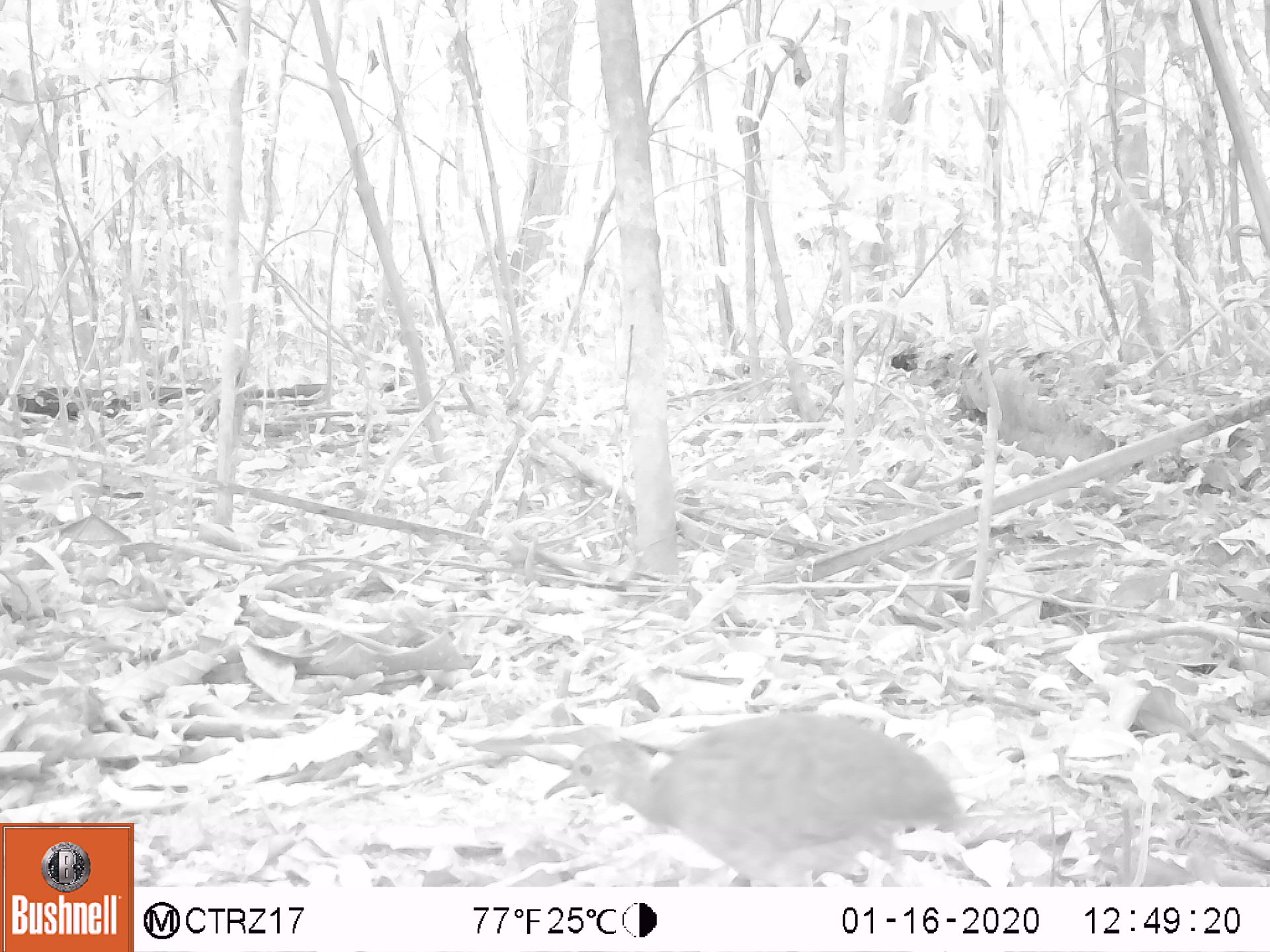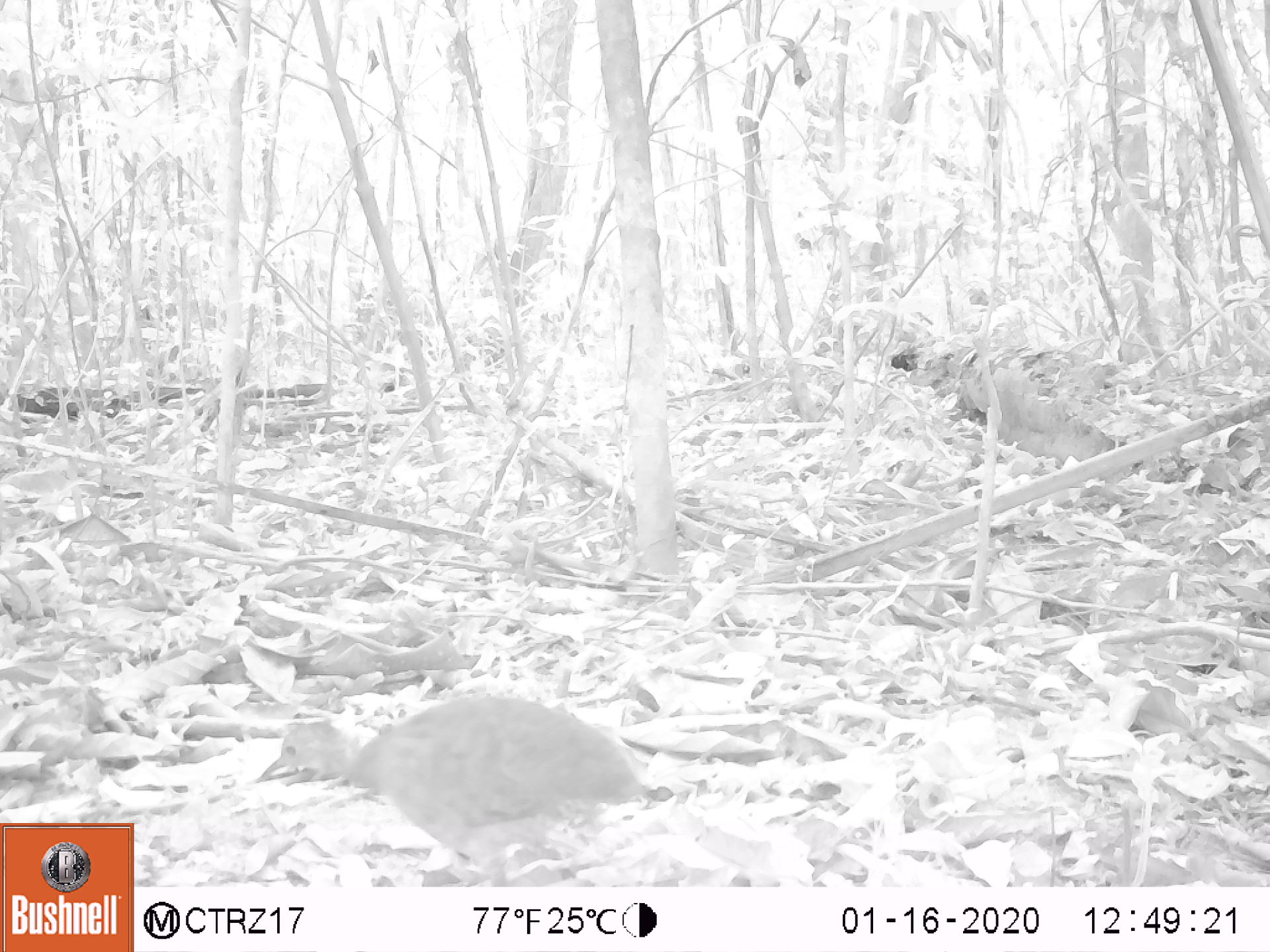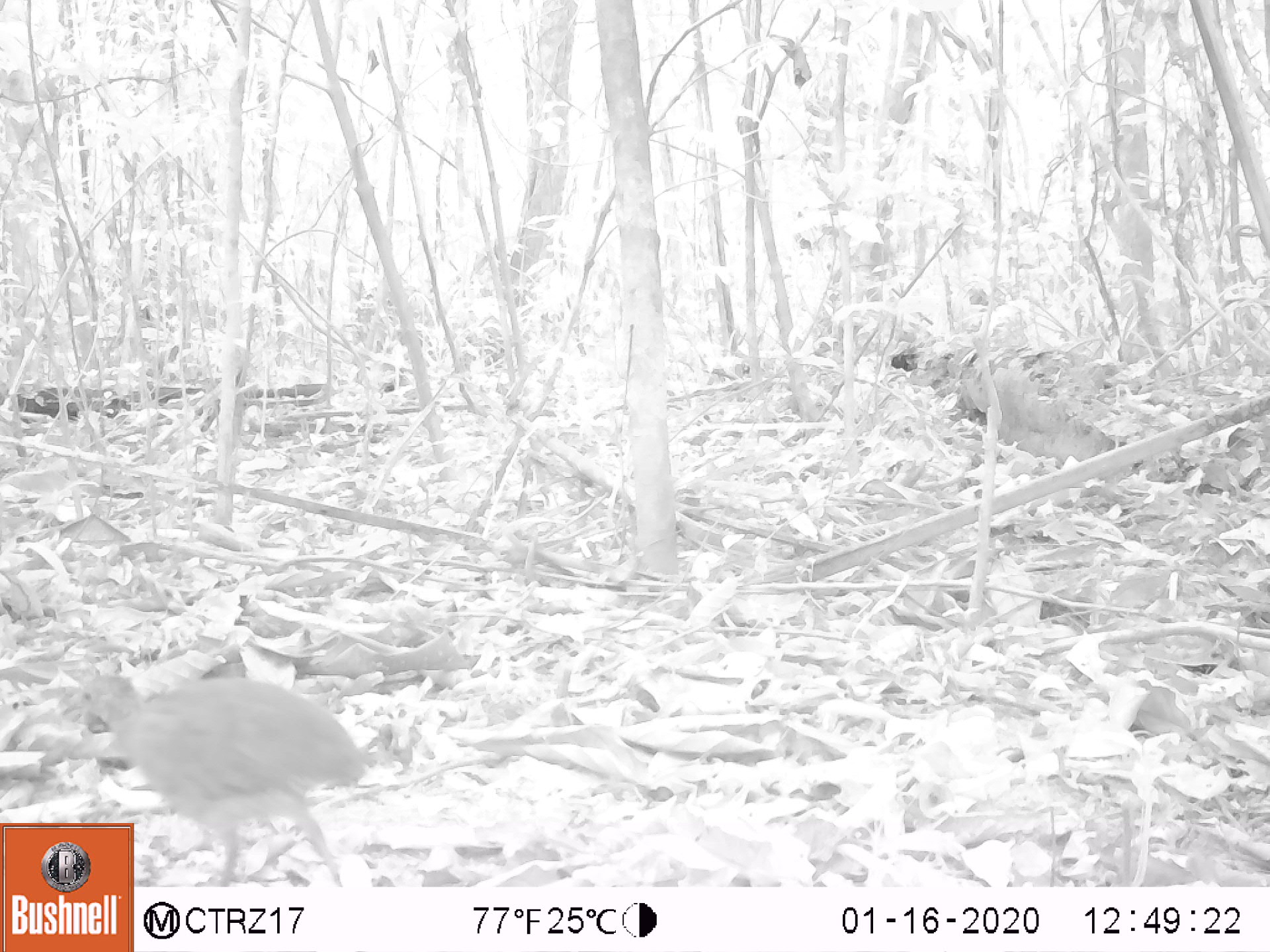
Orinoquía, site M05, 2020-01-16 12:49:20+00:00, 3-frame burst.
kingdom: Animalia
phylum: Chordata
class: Aves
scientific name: Aves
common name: bird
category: unknown bird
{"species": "unknown bird (bird) (Aves)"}